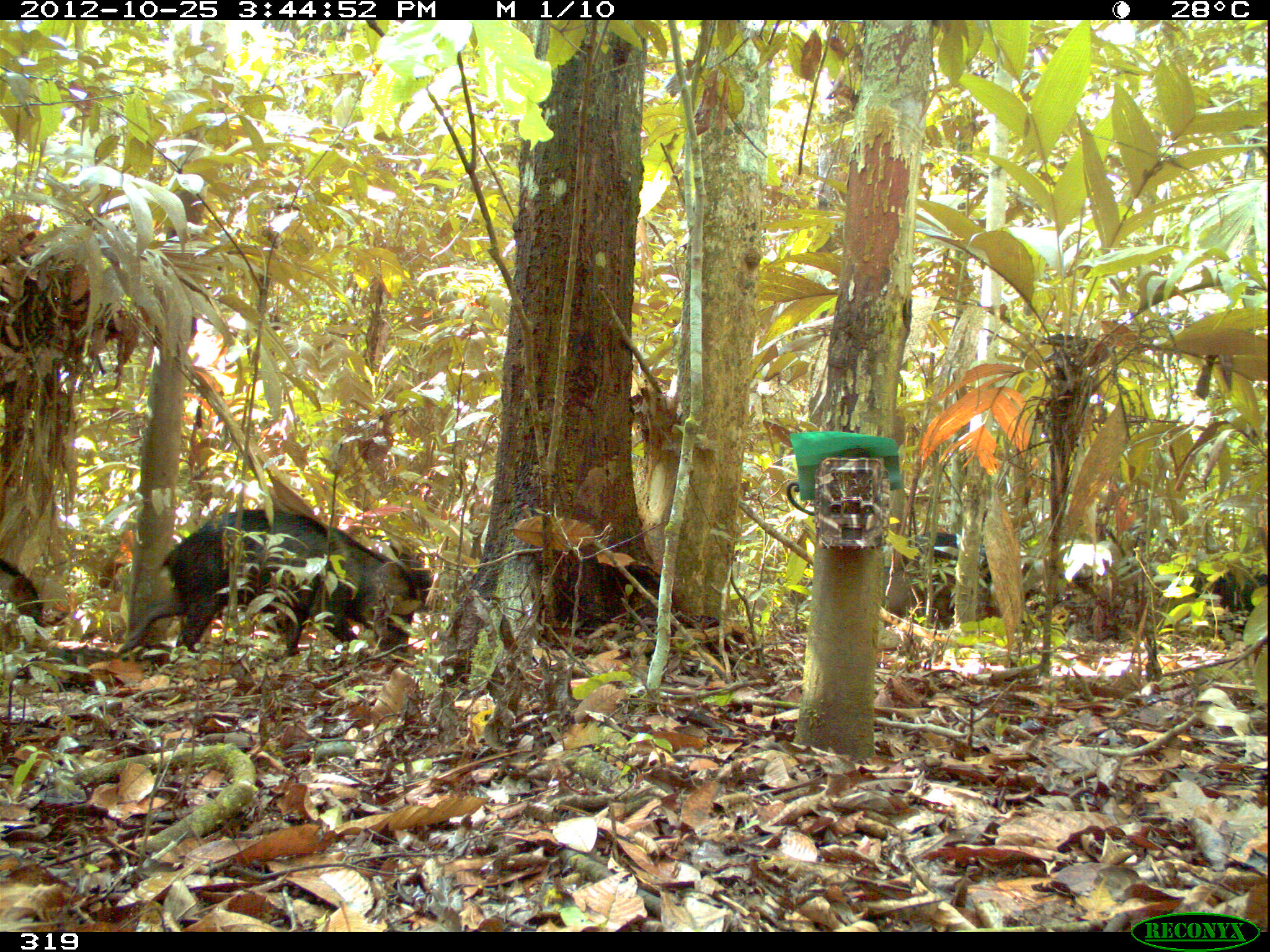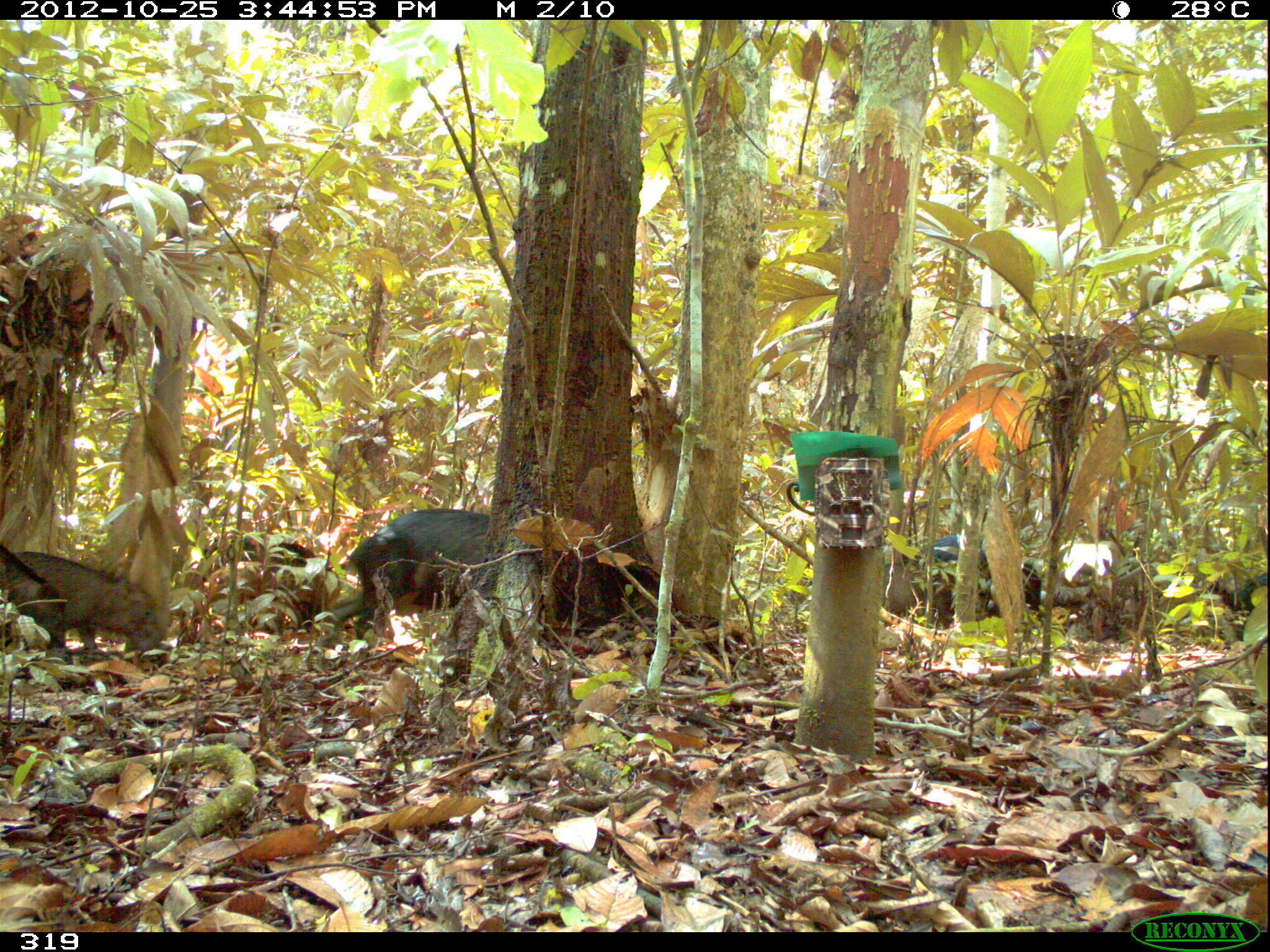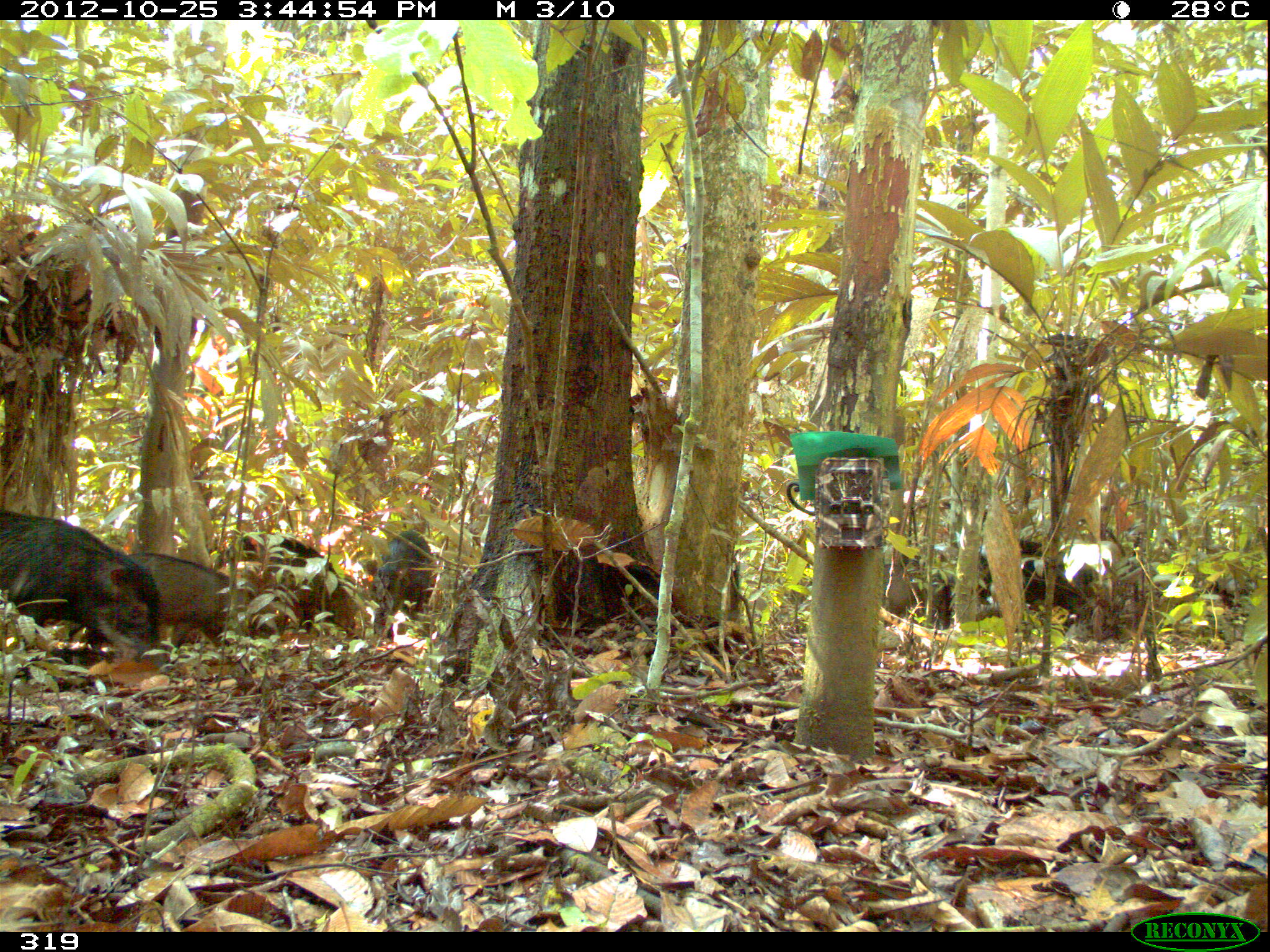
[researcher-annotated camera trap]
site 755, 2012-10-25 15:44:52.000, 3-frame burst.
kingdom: Animalia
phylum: Chordata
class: Mammalia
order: Artiodactyla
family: Tayassuidae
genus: Tayassu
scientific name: Tayassu pecari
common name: white-lipped peccary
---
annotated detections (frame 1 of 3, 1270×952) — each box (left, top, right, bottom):
tayassu pecari: (114, 507, 433, 660); (1176, 564, 1266, 632); (901, 531, 992, 590); (0, 556, 45, 627)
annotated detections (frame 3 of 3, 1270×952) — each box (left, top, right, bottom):
tayassu pecari: (0, 509, 161, 666); (213, 530, 365, 641); (125, 550, 233, 647); (370, 528, 439, 641); (1017, 538, 1094, 618); (932, 539, 993, 625)